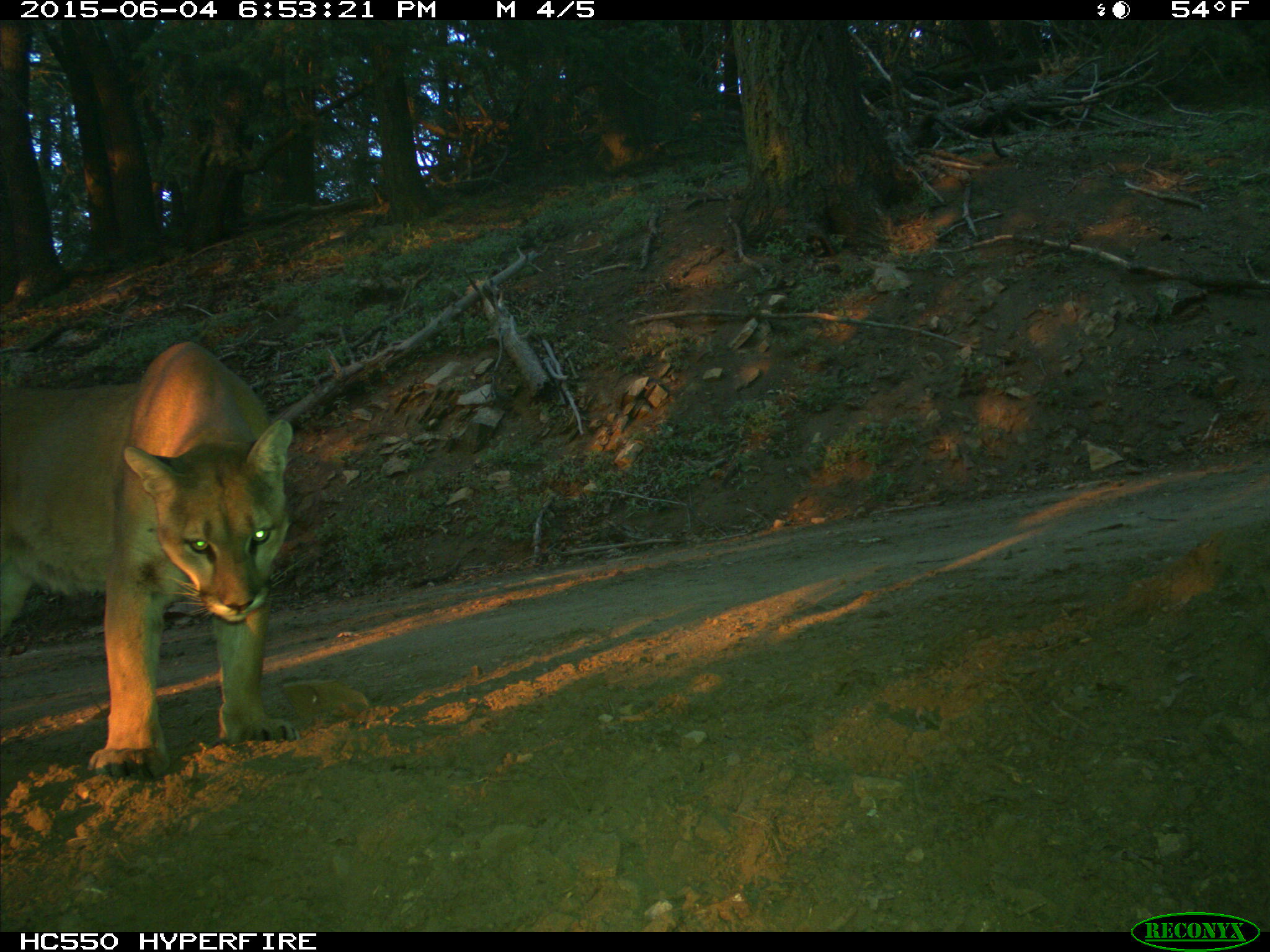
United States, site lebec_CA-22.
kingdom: Animalia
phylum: Chordata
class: Mammalia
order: Carnivora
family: Felidae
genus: Puma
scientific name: Puma concolor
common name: mountain lion